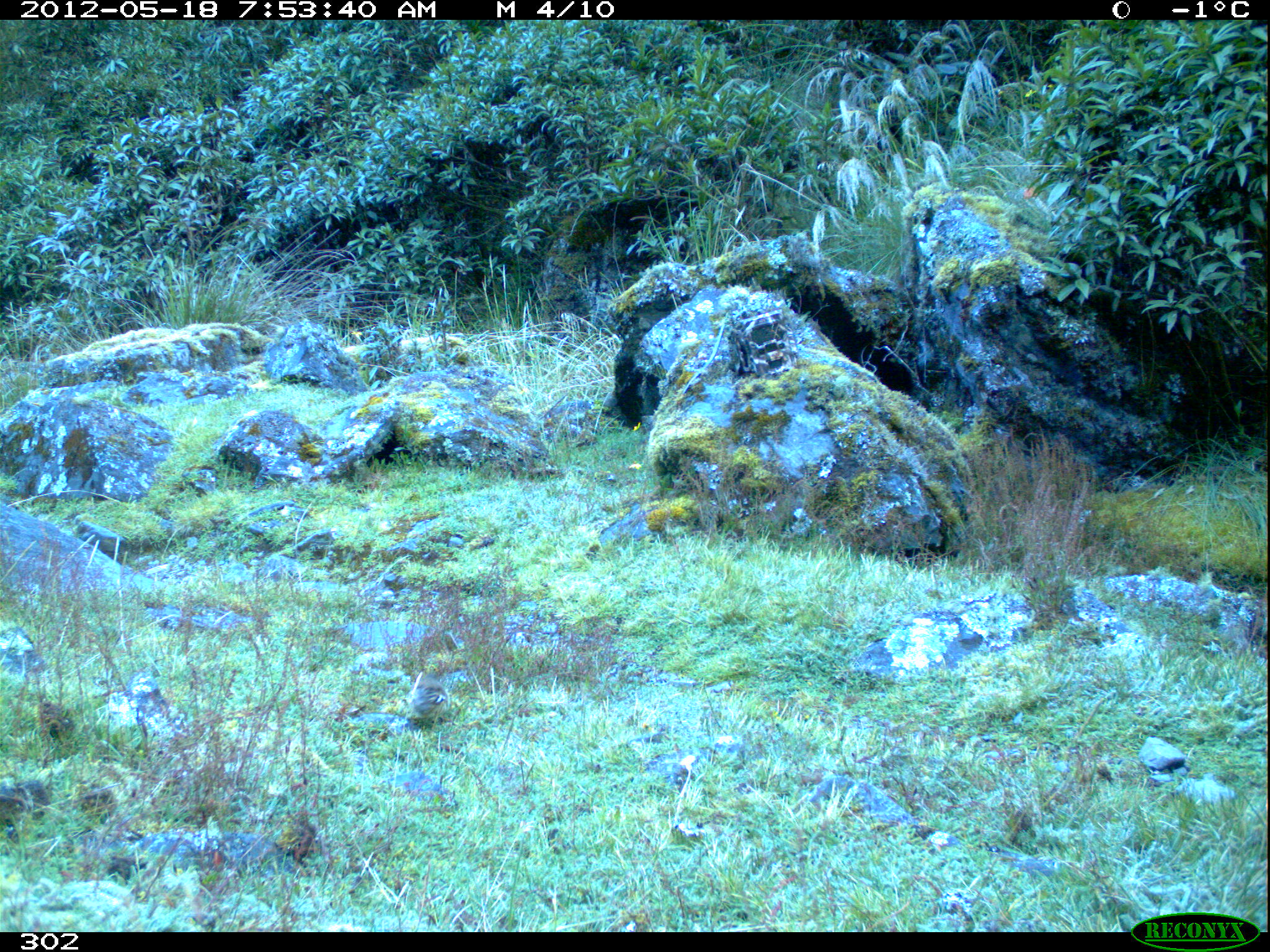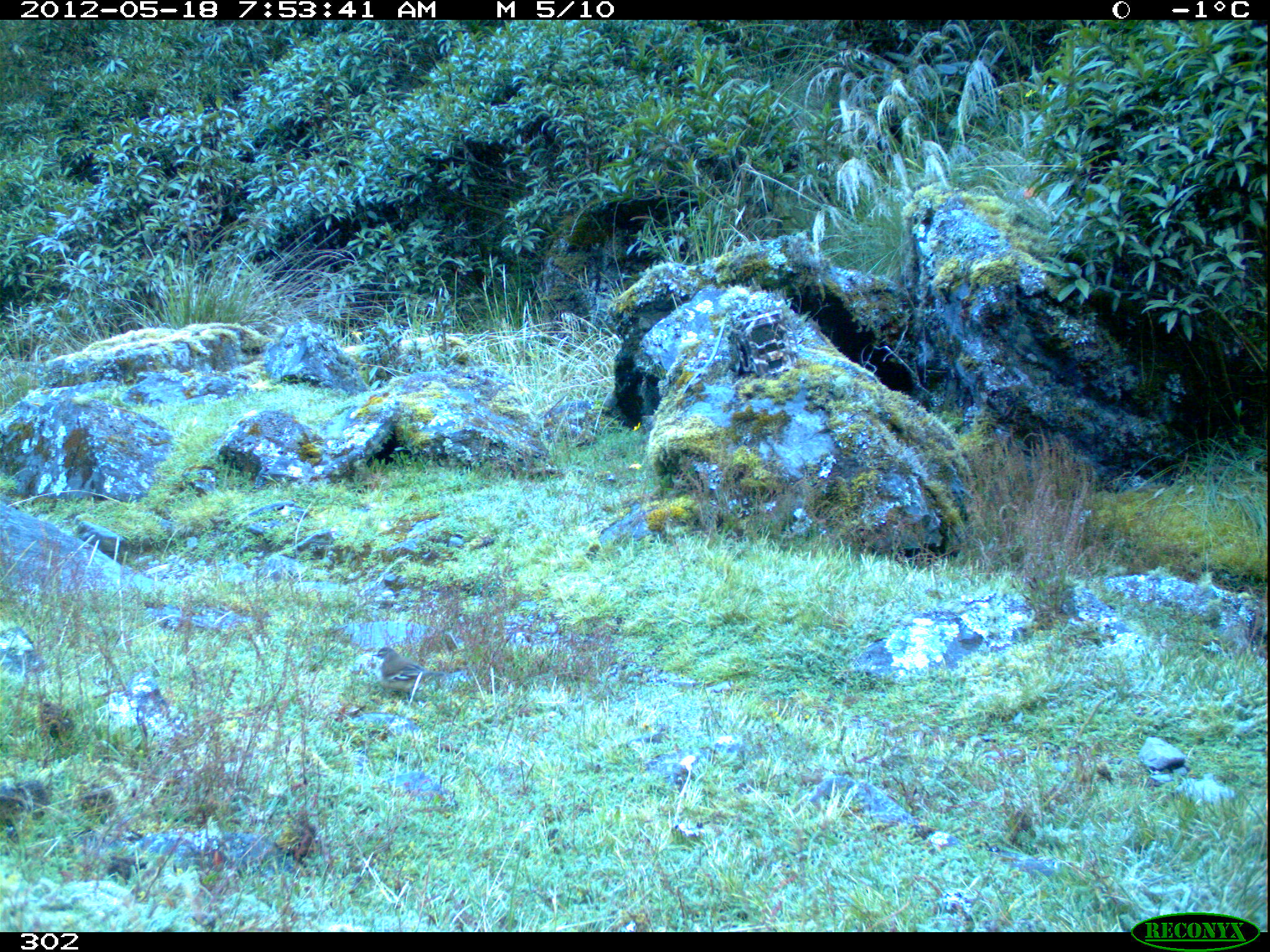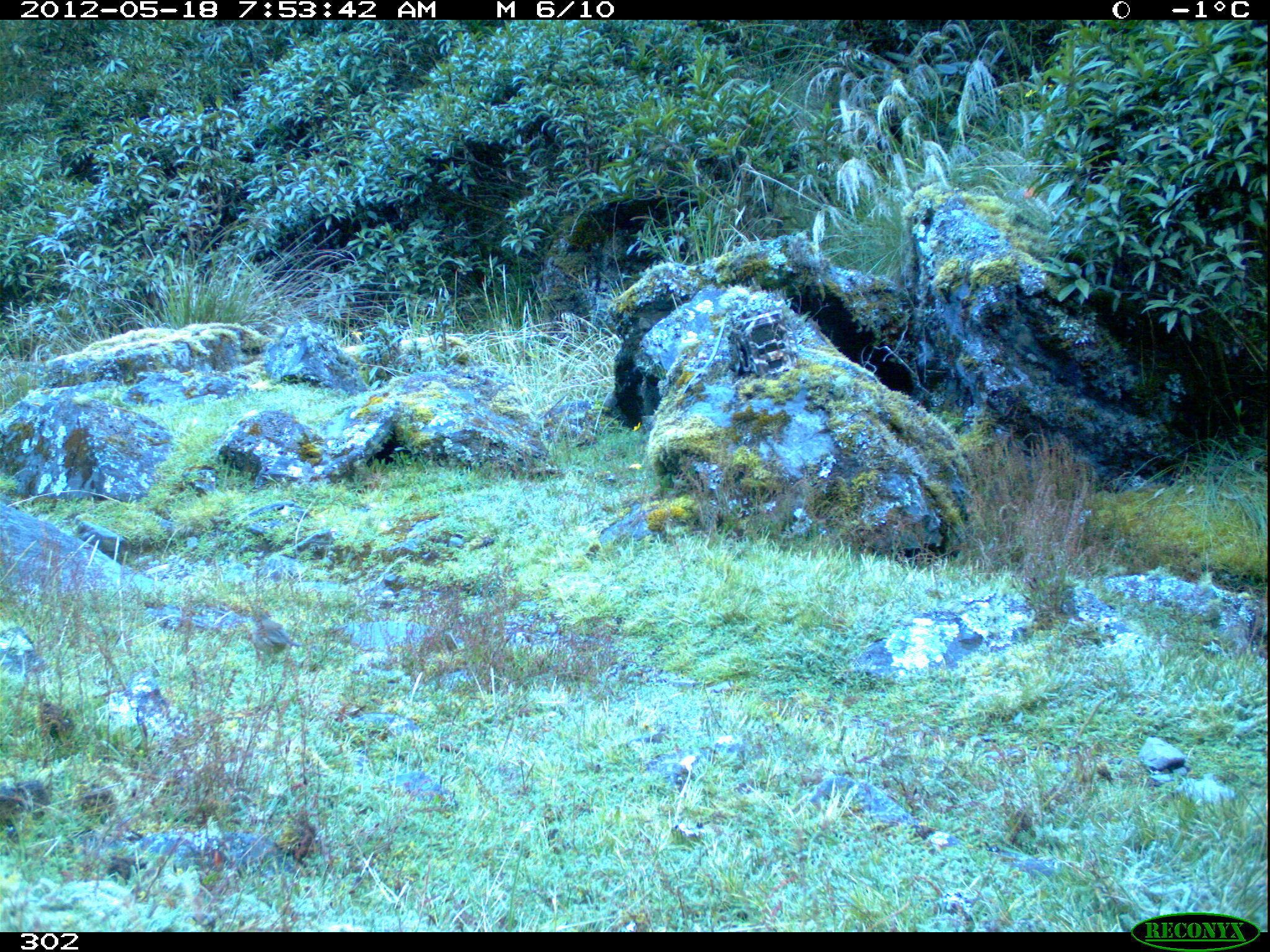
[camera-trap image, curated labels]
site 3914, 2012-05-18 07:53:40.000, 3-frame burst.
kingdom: Animalia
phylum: Chordata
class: Aves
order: Passeriformes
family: Furnariidae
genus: Cinclodes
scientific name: Cinclodes atacamensis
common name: white-winged cinclodes